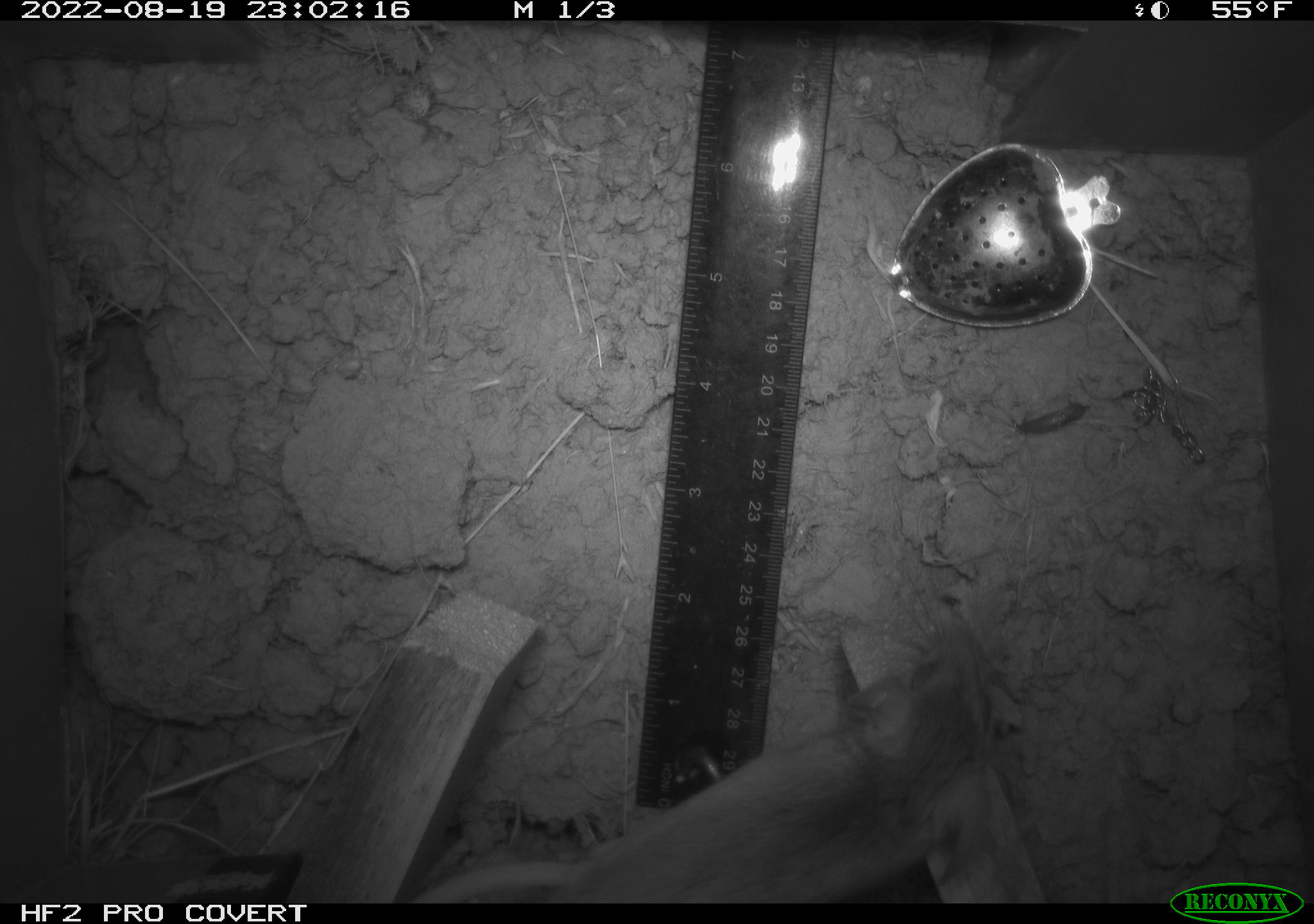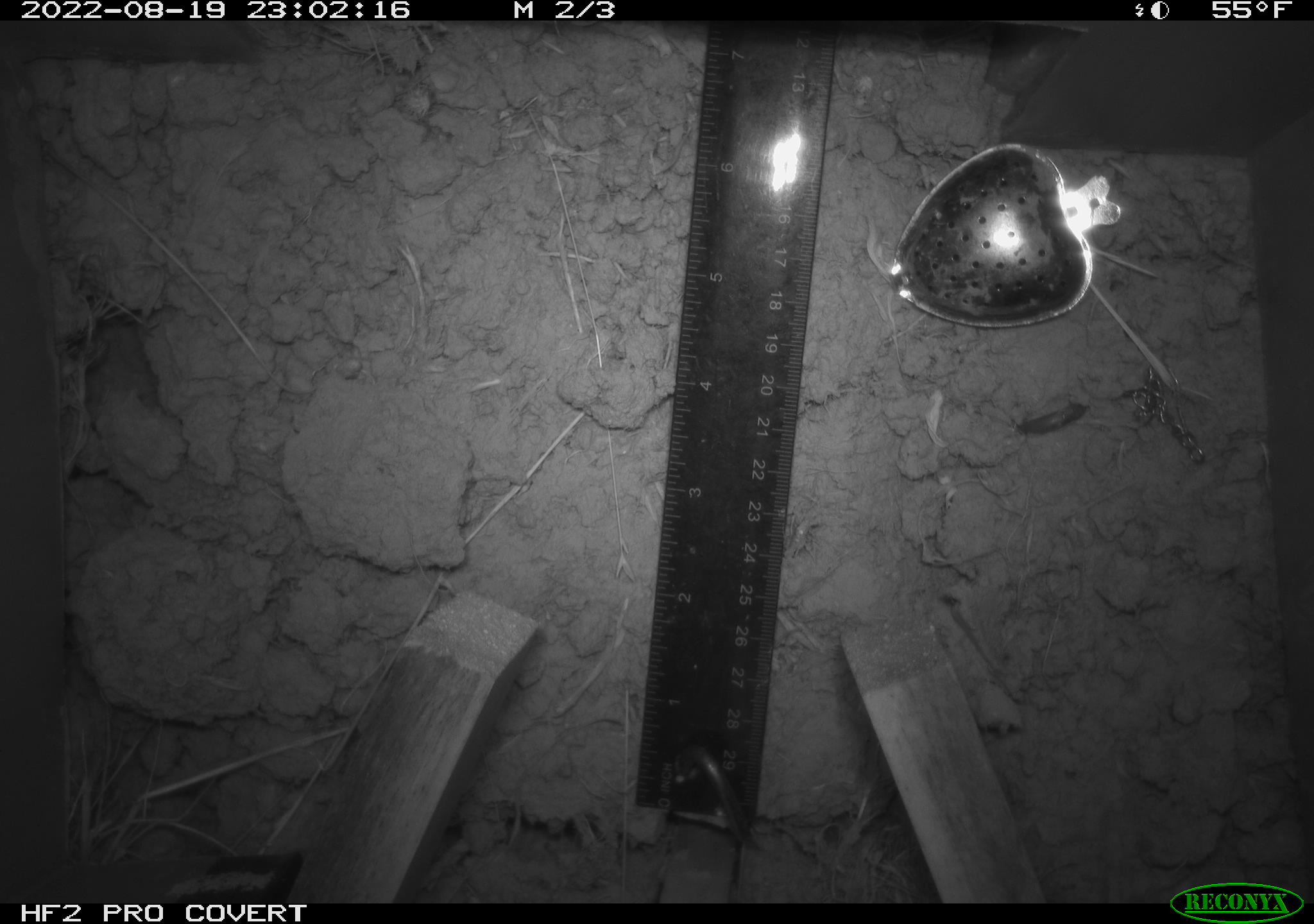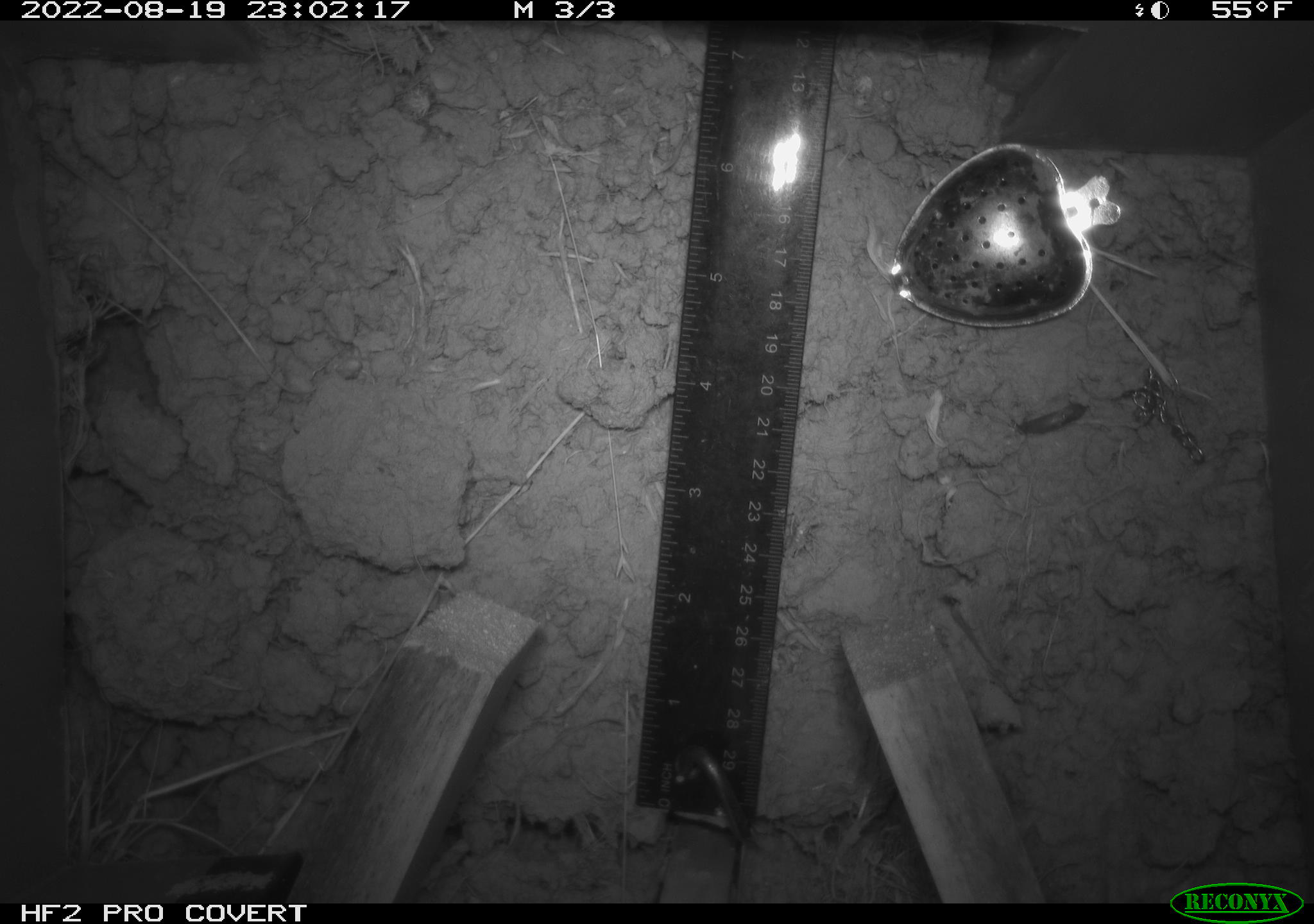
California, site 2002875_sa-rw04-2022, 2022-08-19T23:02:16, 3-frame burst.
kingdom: Animalia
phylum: Chordata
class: Mammalia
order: Rodentia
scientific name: Rodentia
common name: mouse species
Mouse species (Rodentia).